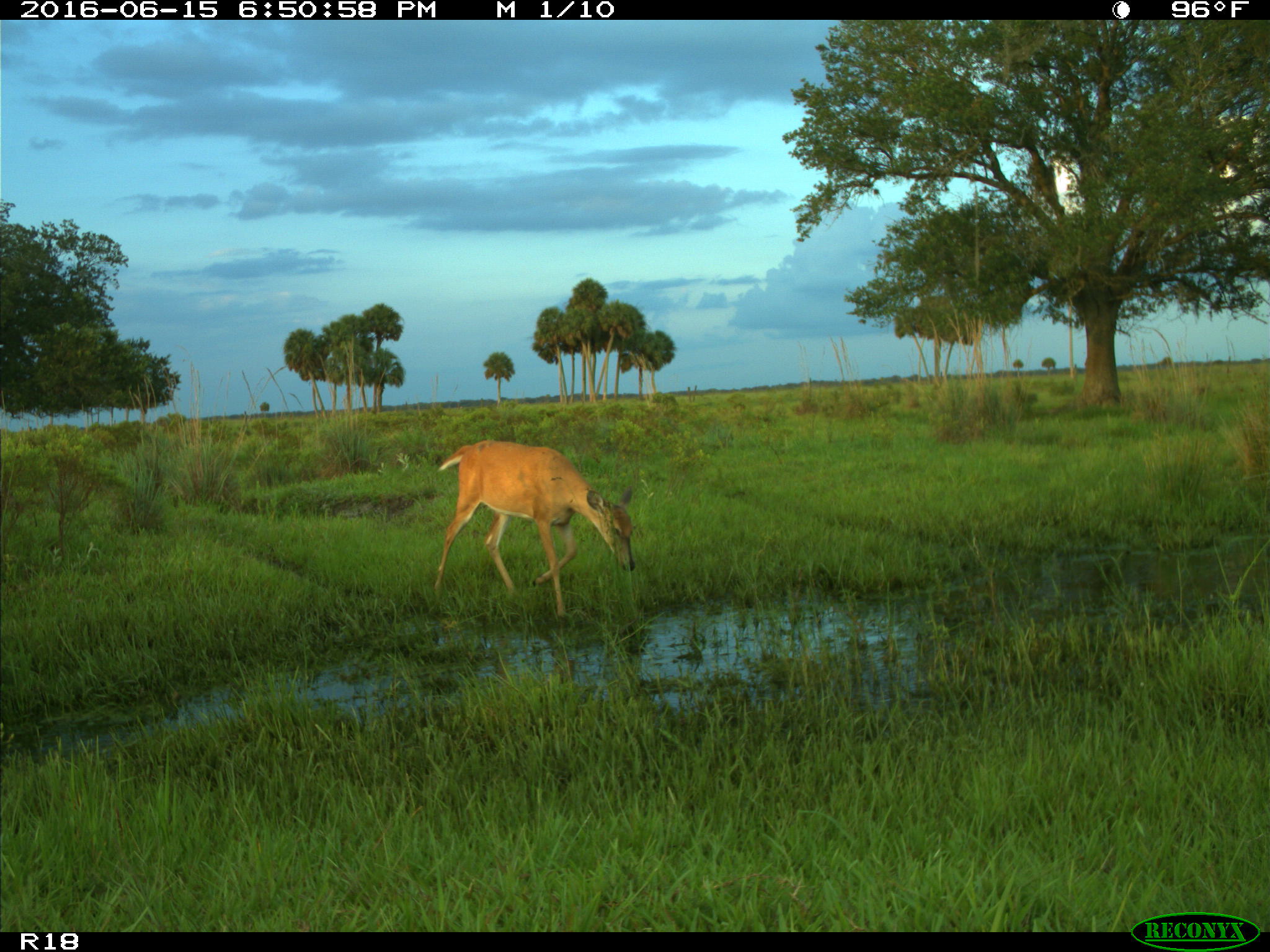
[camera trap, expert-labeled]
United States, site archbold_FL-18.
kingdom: Animalia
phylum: Chordata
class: Mammalia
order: Artiodactyla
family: Cervidae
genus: Odocoileus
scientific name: Odocoileus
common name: deer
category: unidentified deer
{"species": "unidentified deer (deer) (Odocoileus)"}